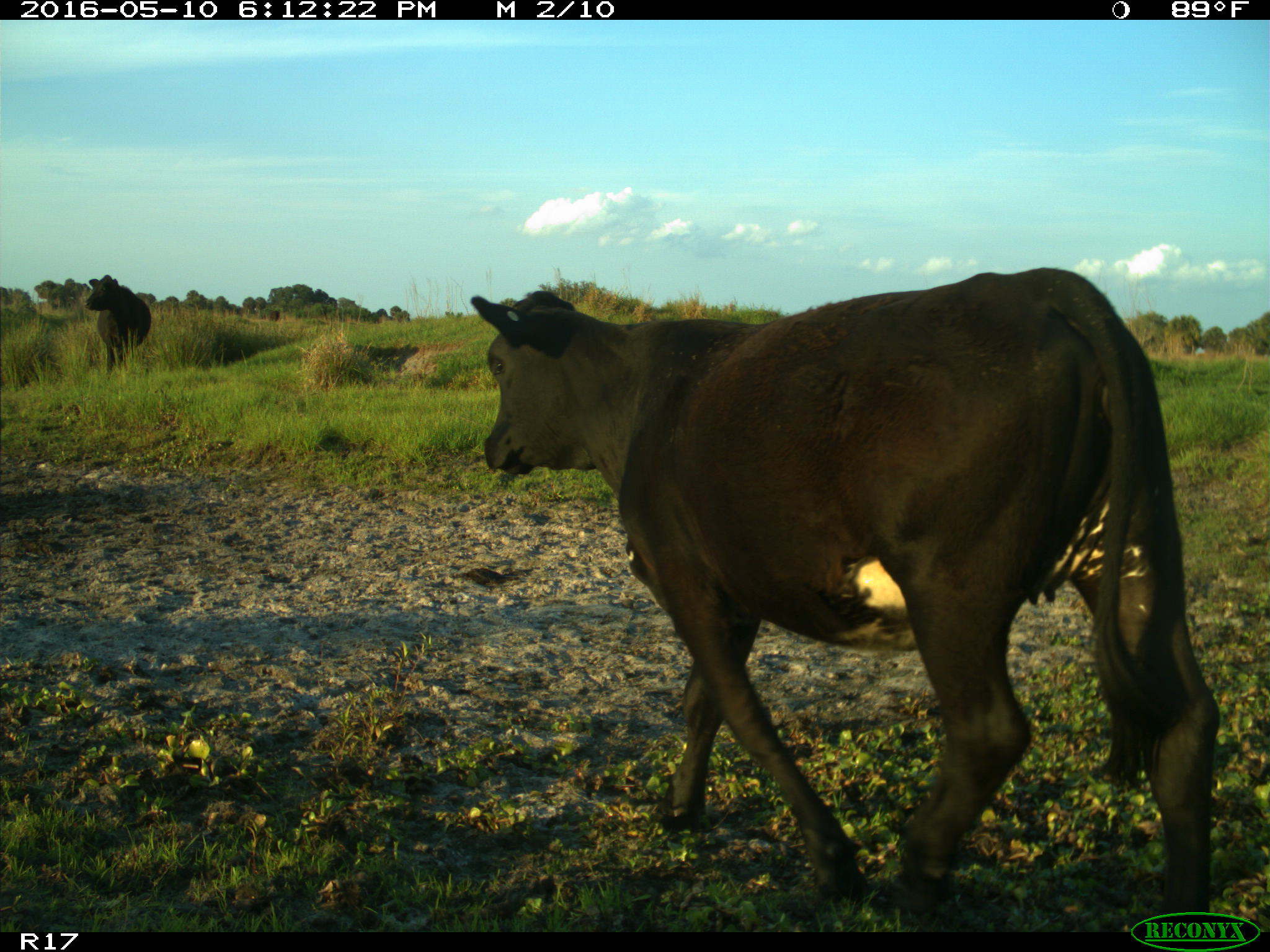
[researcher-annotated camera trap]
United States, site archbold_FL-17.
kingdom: Animalia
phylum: Chordata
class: Mammalia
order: Artiodactyla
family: Bovidae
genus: Bos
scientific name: Bos taurus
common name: domestic cow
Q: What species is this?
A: Bos taurus (domestic cow).